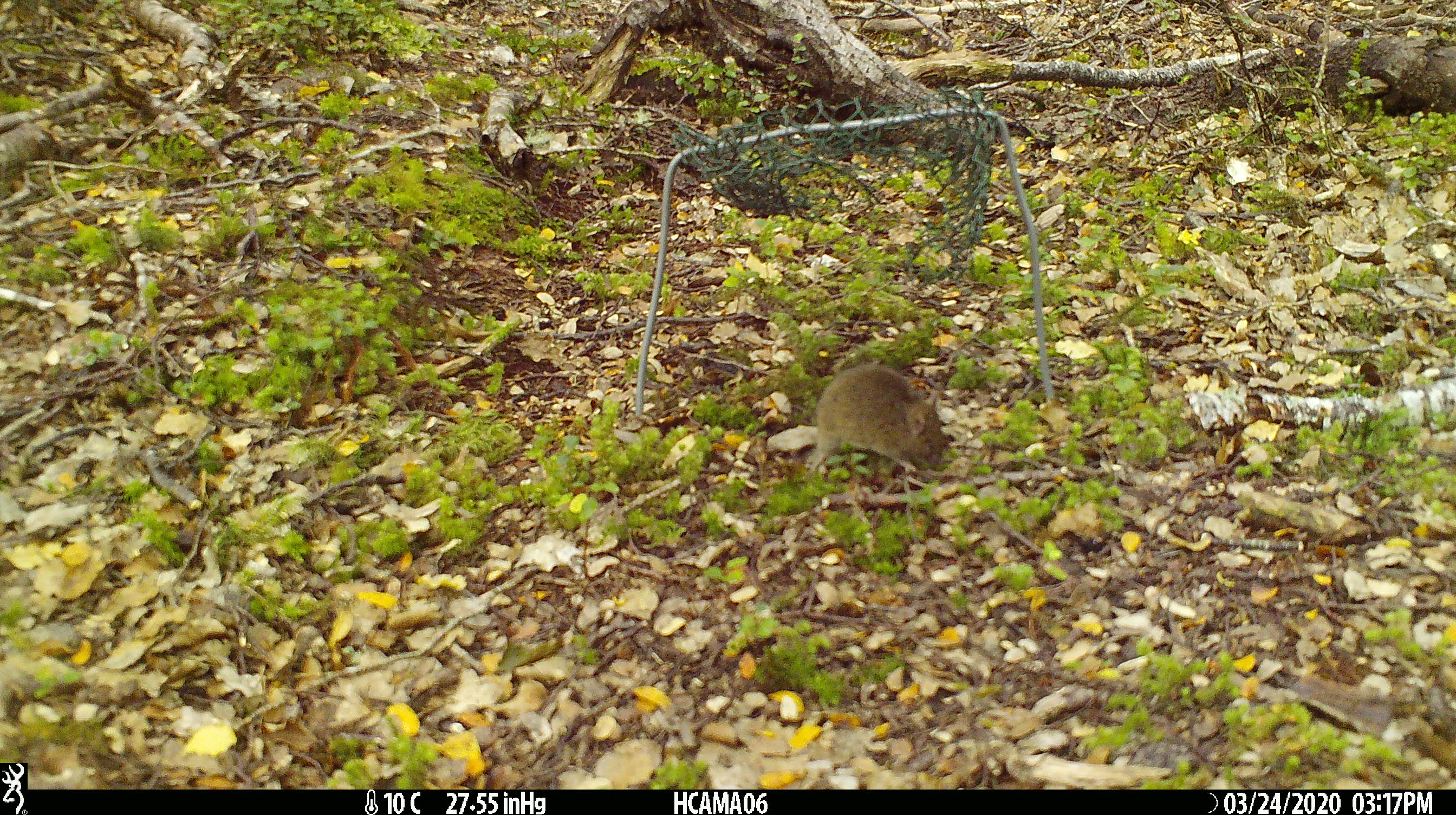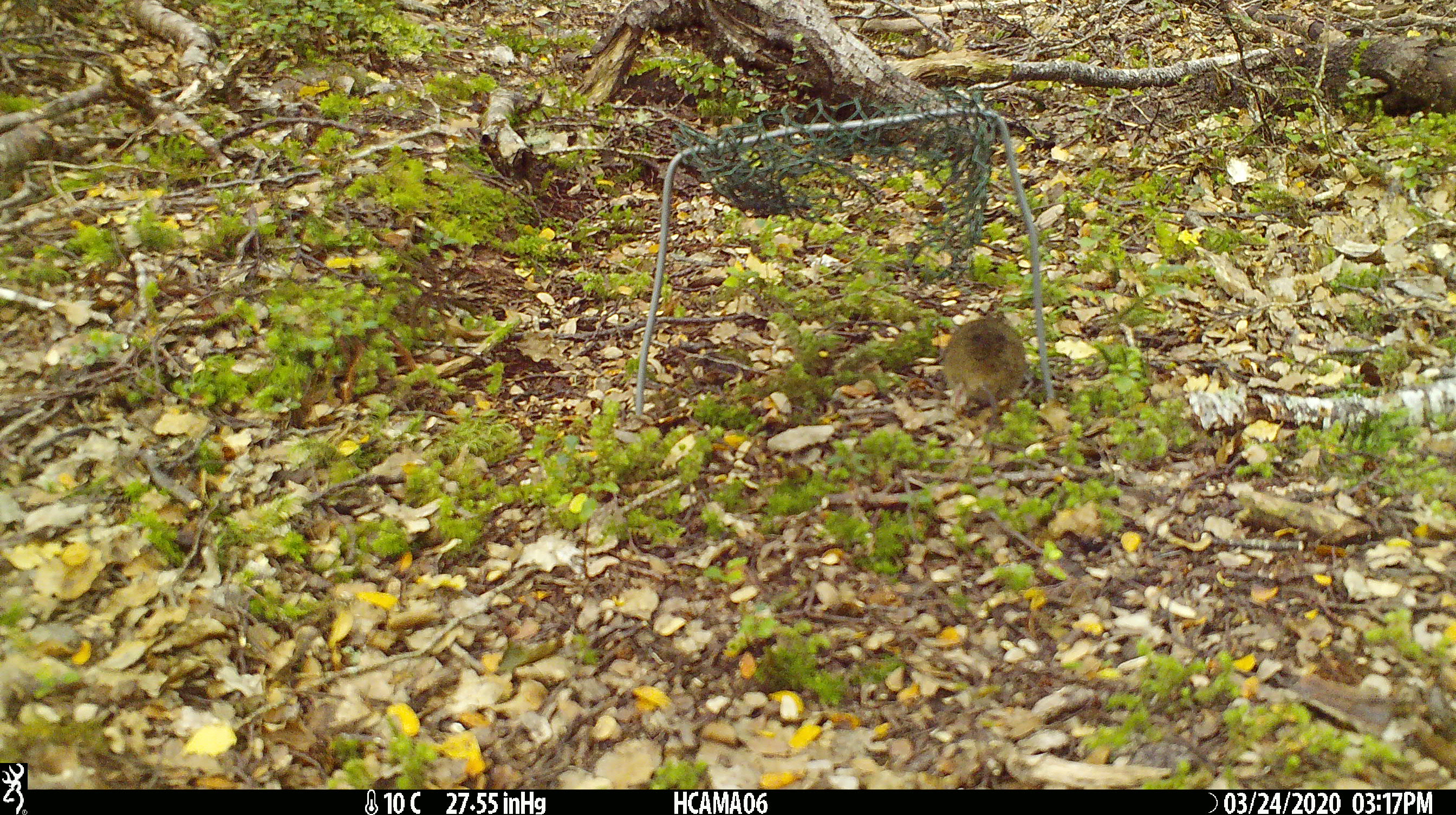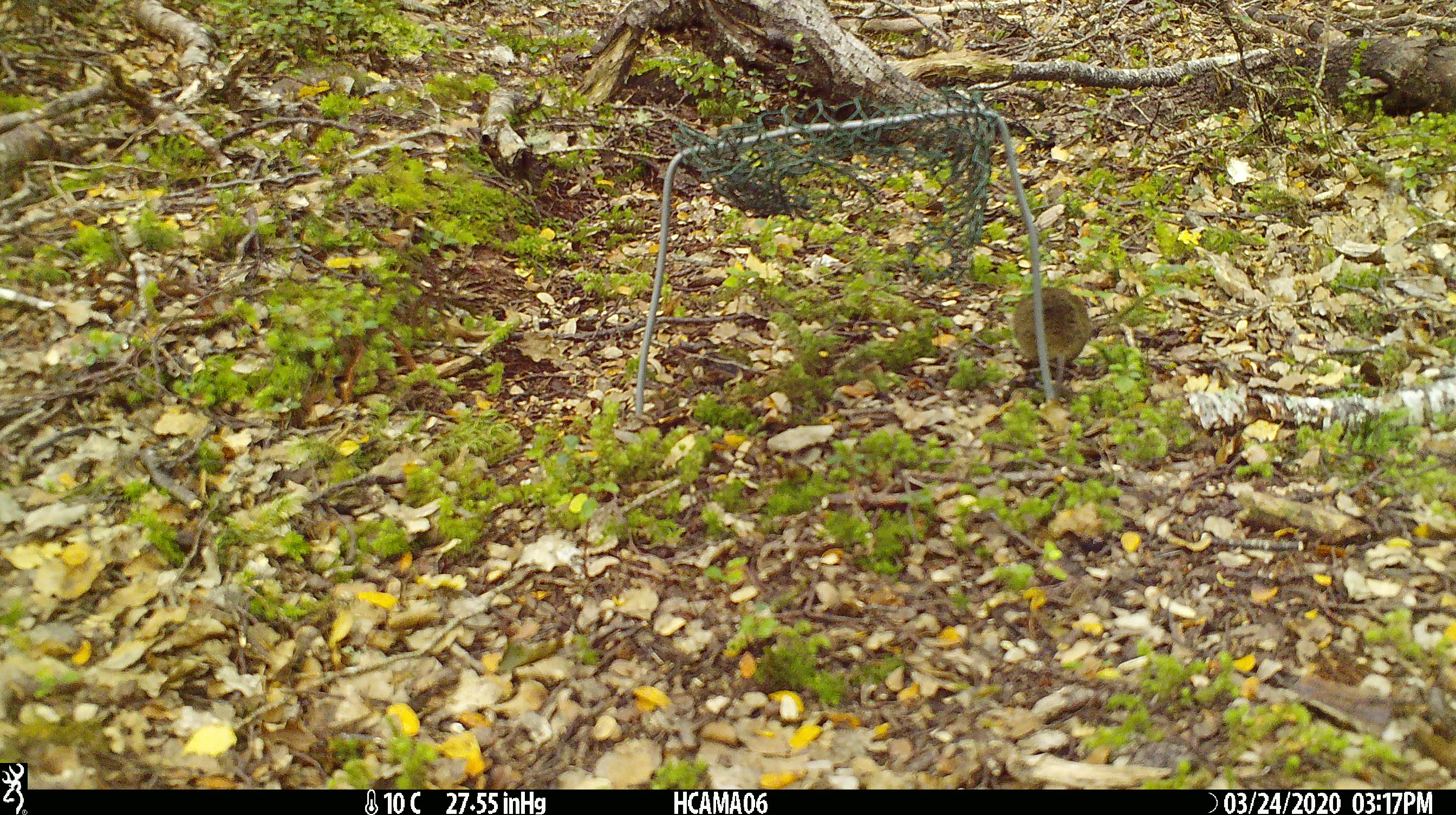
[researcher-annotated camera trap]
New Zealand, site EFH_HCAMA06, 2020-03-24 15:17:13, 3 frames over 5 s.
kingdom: Animalia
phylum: Chordata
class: Mammalia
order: Rodentia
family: Muridae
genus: Mus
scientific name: Mus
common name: mouse